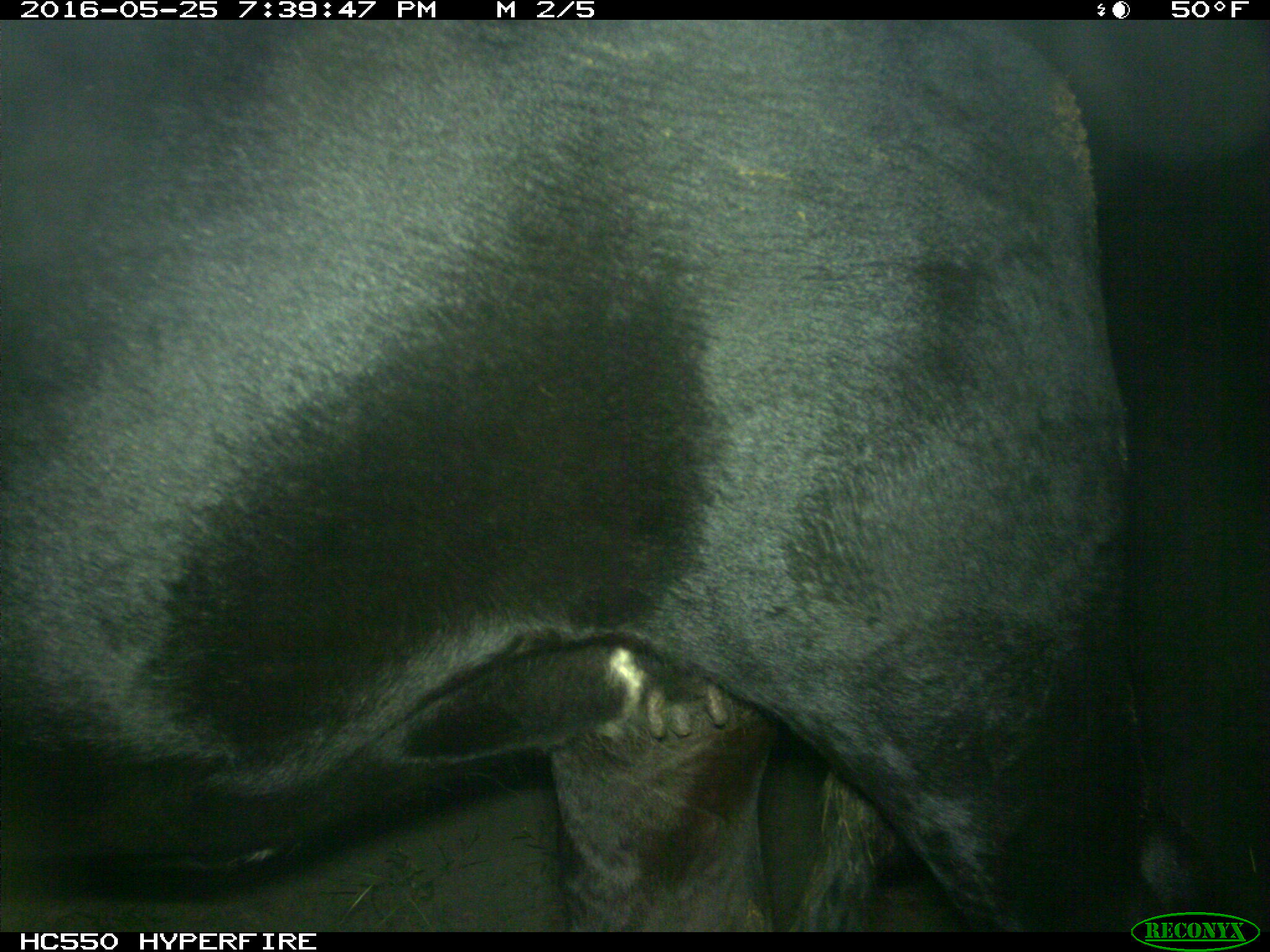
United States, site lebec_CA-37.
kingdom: Animalia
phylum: Chordata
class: Mammalia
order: Artiodactyla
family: Bovidae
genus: Bos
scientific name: Bos taurus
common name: domestic cow